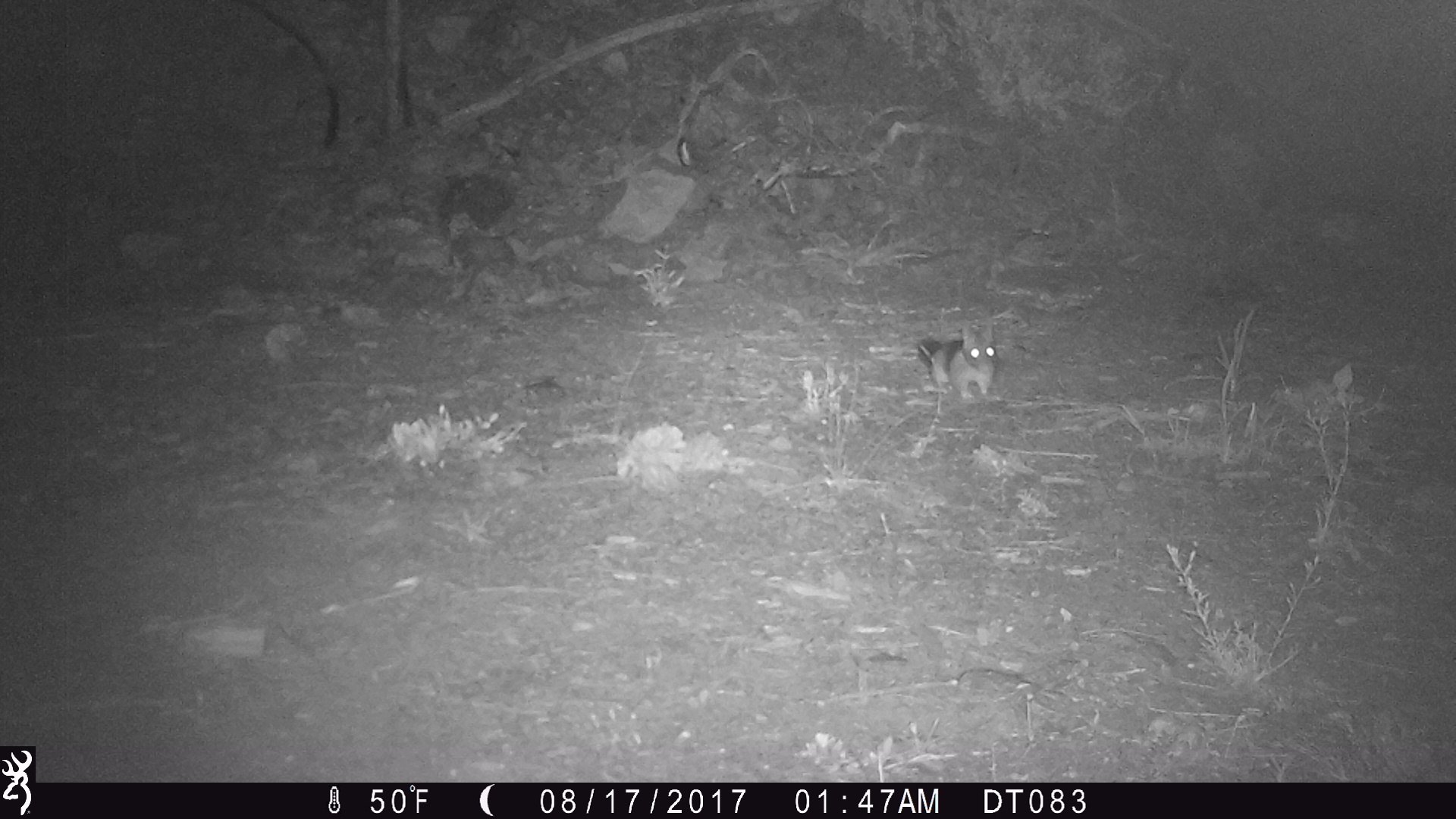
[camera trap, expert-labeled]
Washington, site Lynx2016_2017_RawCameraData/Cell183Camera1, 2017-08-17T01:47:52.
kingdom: Animalia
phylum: Chordata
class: Mammalia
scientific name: Mammalia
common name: small mammal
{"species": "small mammal (Mammalia)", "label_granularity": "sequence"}